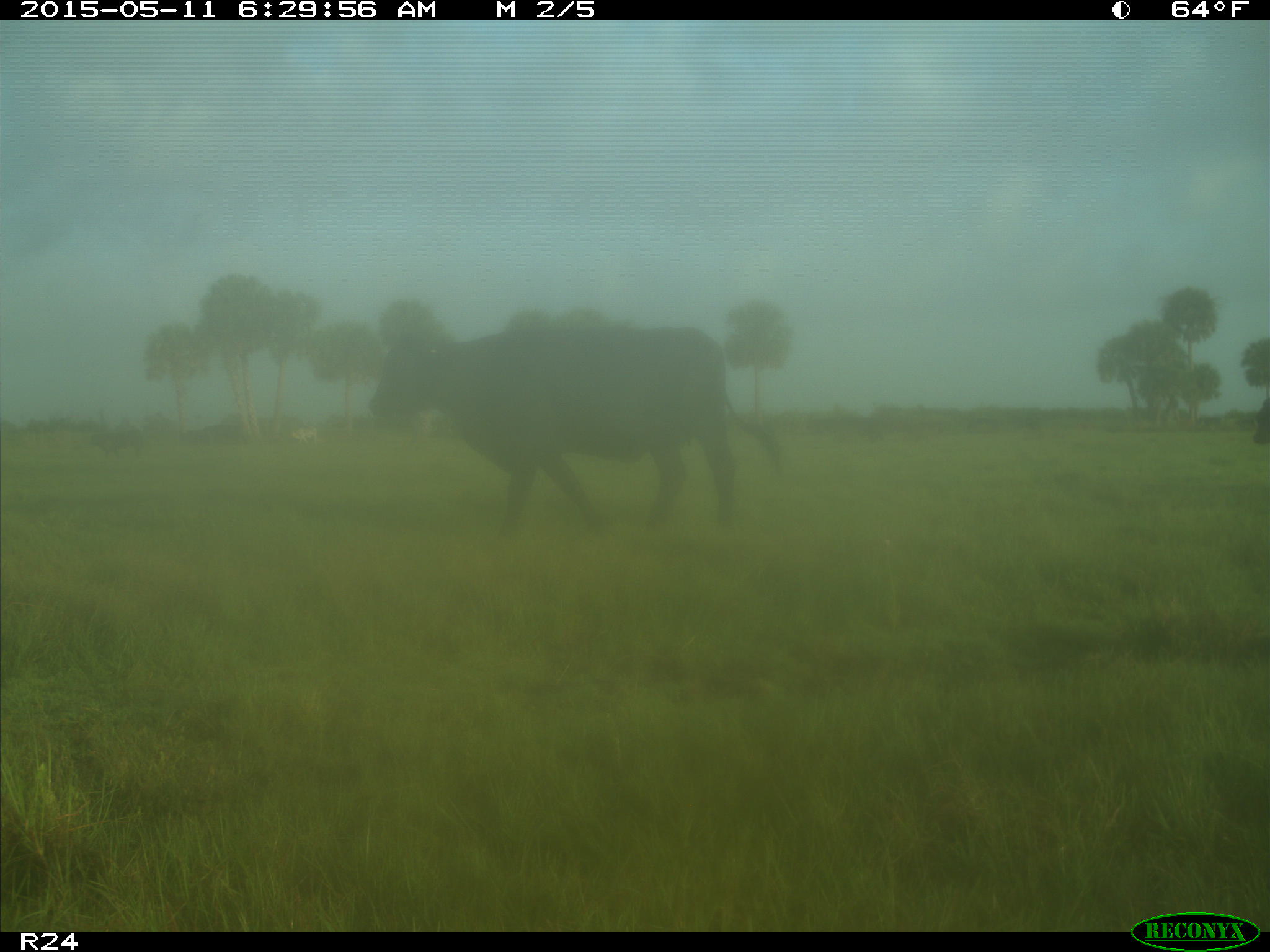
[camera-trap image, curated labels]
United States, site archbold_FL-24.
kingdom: Animalia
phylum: Chordata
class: Mammalia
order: Artiodactyla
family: Bovidae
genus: Bos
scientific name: Bos taurus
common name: domestic cow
Bos taurus (domestic cow).